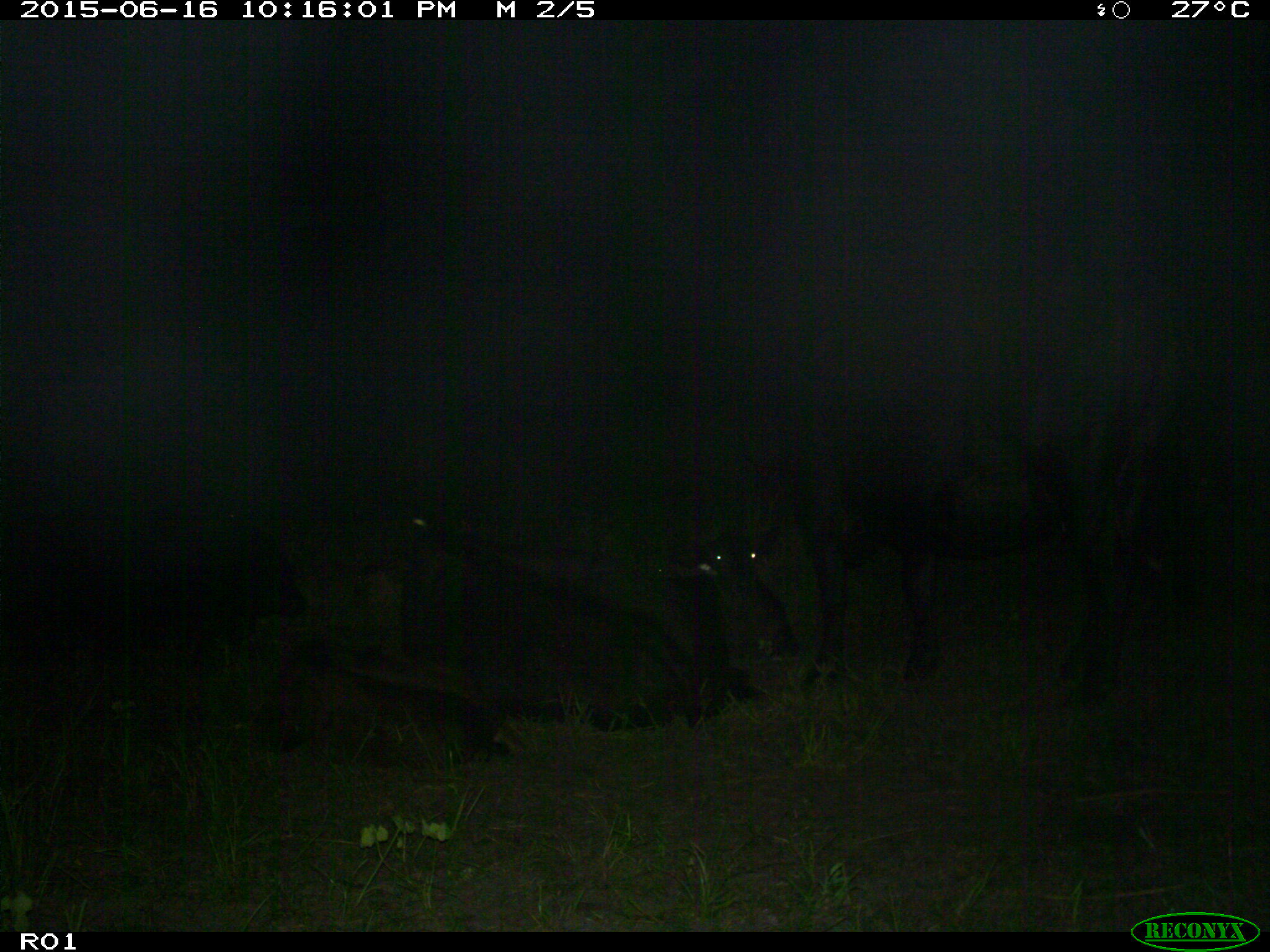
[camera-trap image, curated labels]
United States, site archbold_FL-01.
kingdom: Animalia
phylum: Chordata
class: Mammalia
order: Artiodactyla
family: Bovidae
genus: Bos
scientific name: Bos taurus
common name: domestic cow